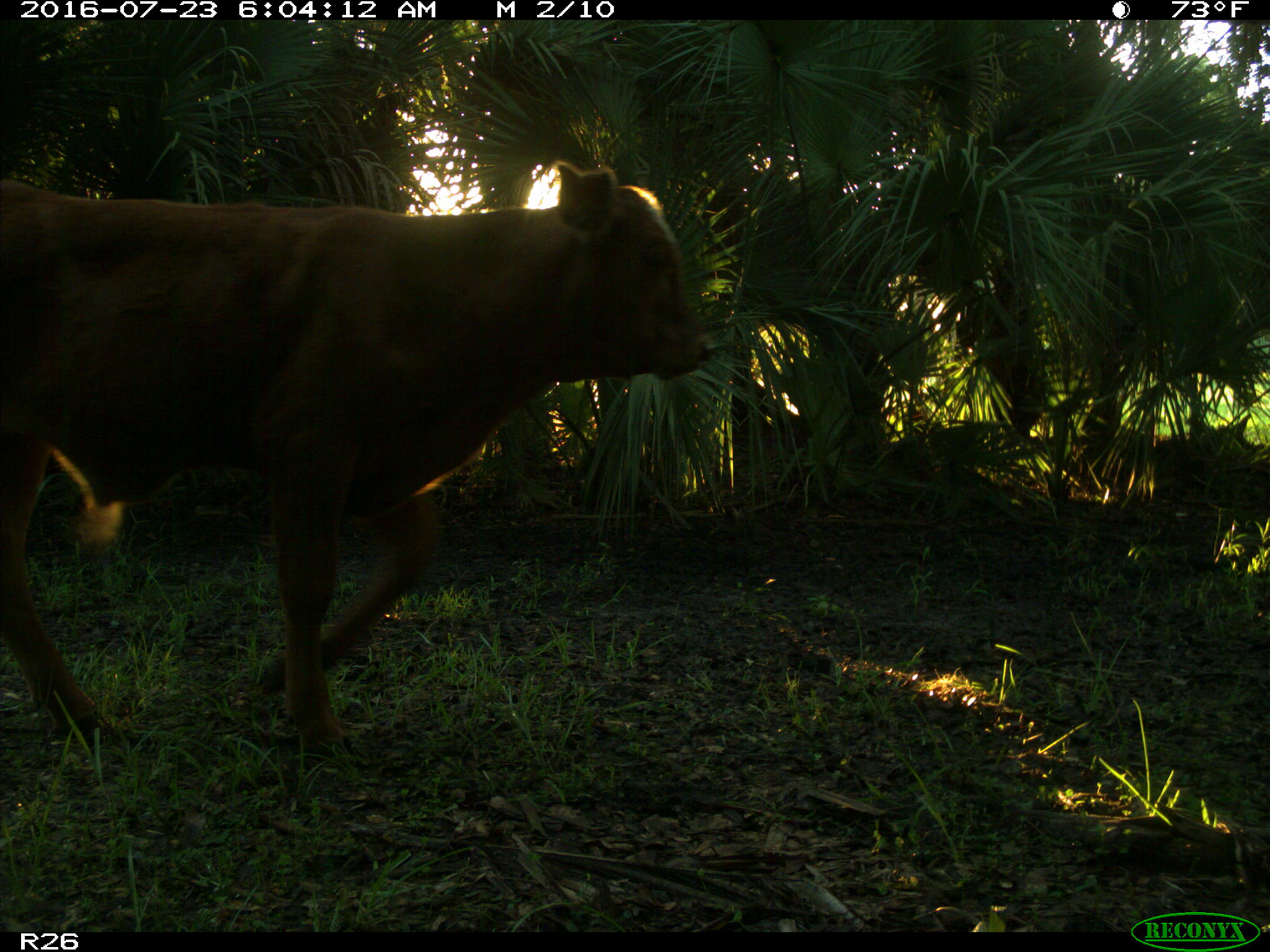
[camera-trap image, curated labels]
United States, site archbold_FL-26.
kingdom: Animalia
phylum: Chordata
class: Mammalia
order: Artiodactyla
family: Bovidae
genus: Bos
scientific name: Bos taurus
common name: domestic cow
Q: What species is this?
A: Bos taurus (domestic cow).